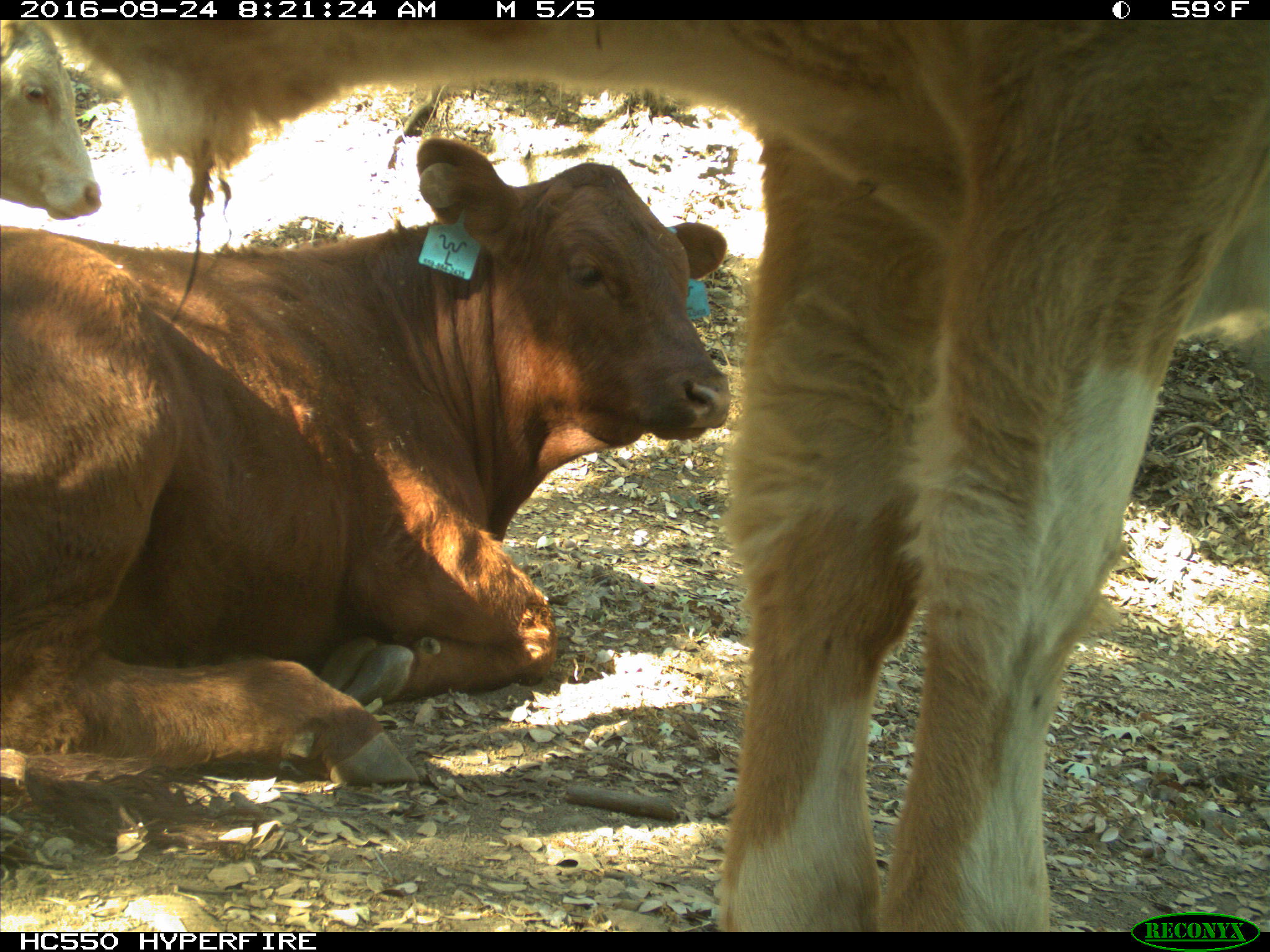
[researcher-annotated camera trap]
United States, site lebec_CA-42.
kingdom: Animalia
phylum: Chordata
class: Mammalia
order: Artiodactyla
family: Bovidae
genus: Bos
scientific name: Bos taurus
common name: domestic cow